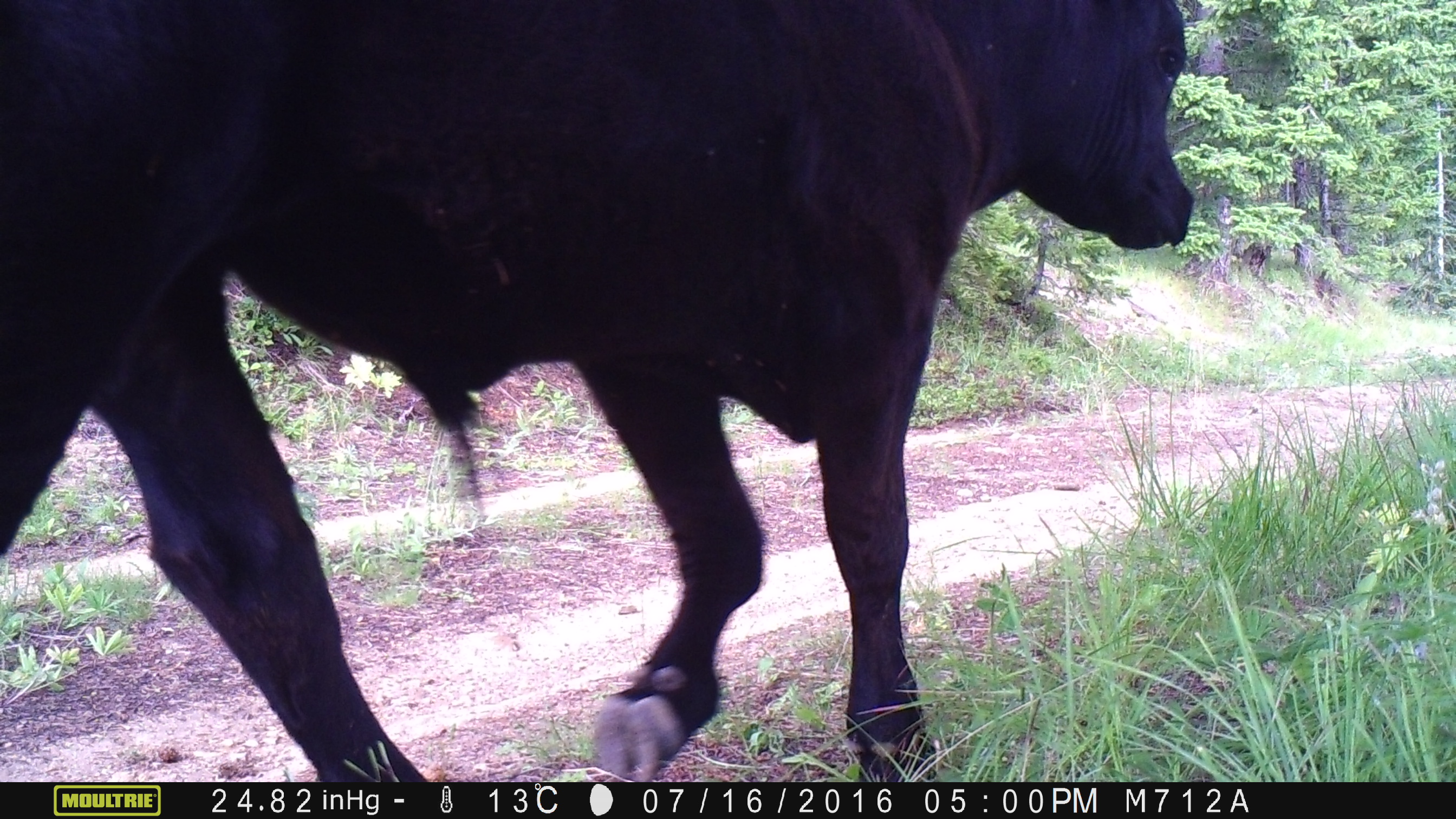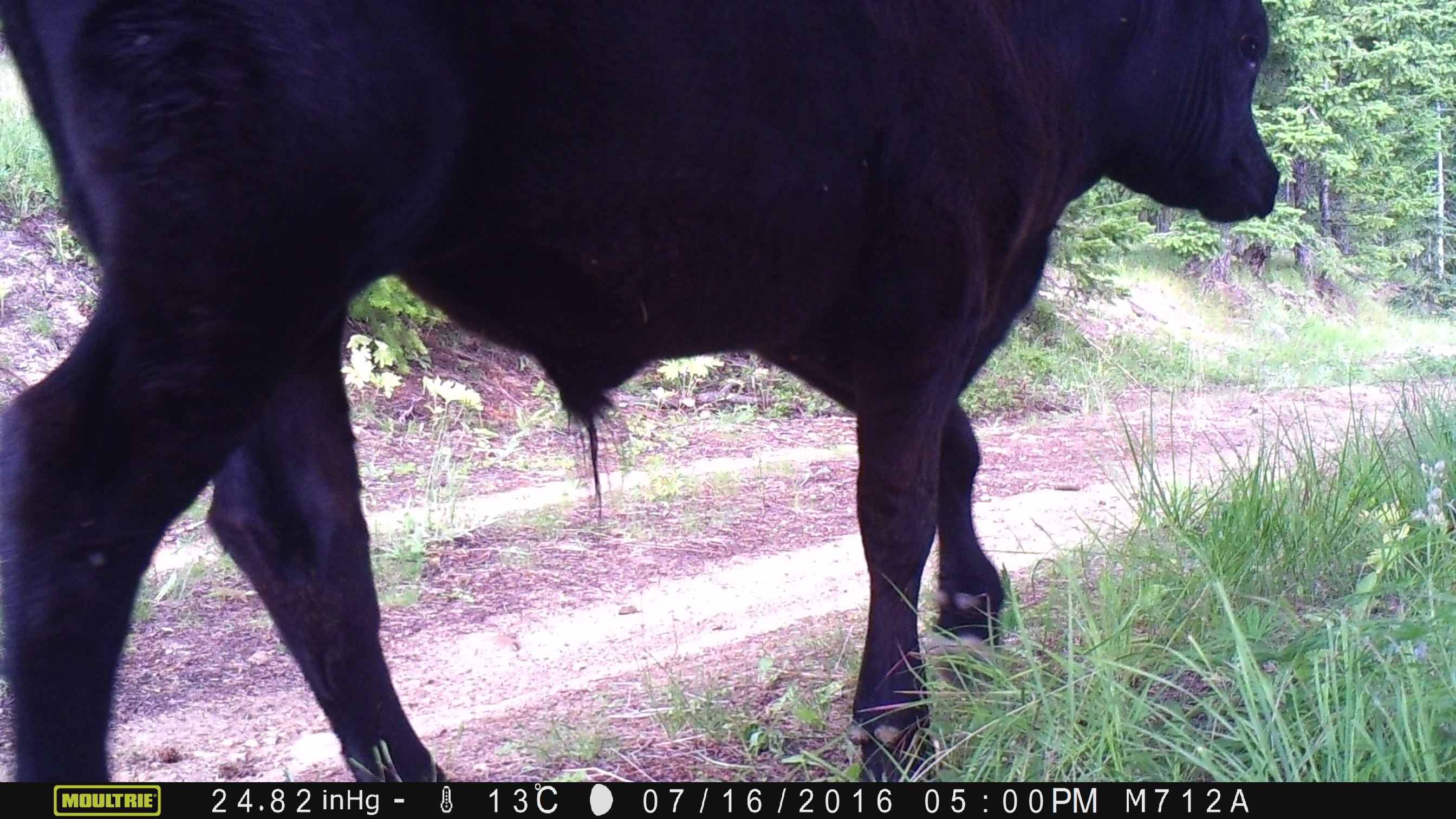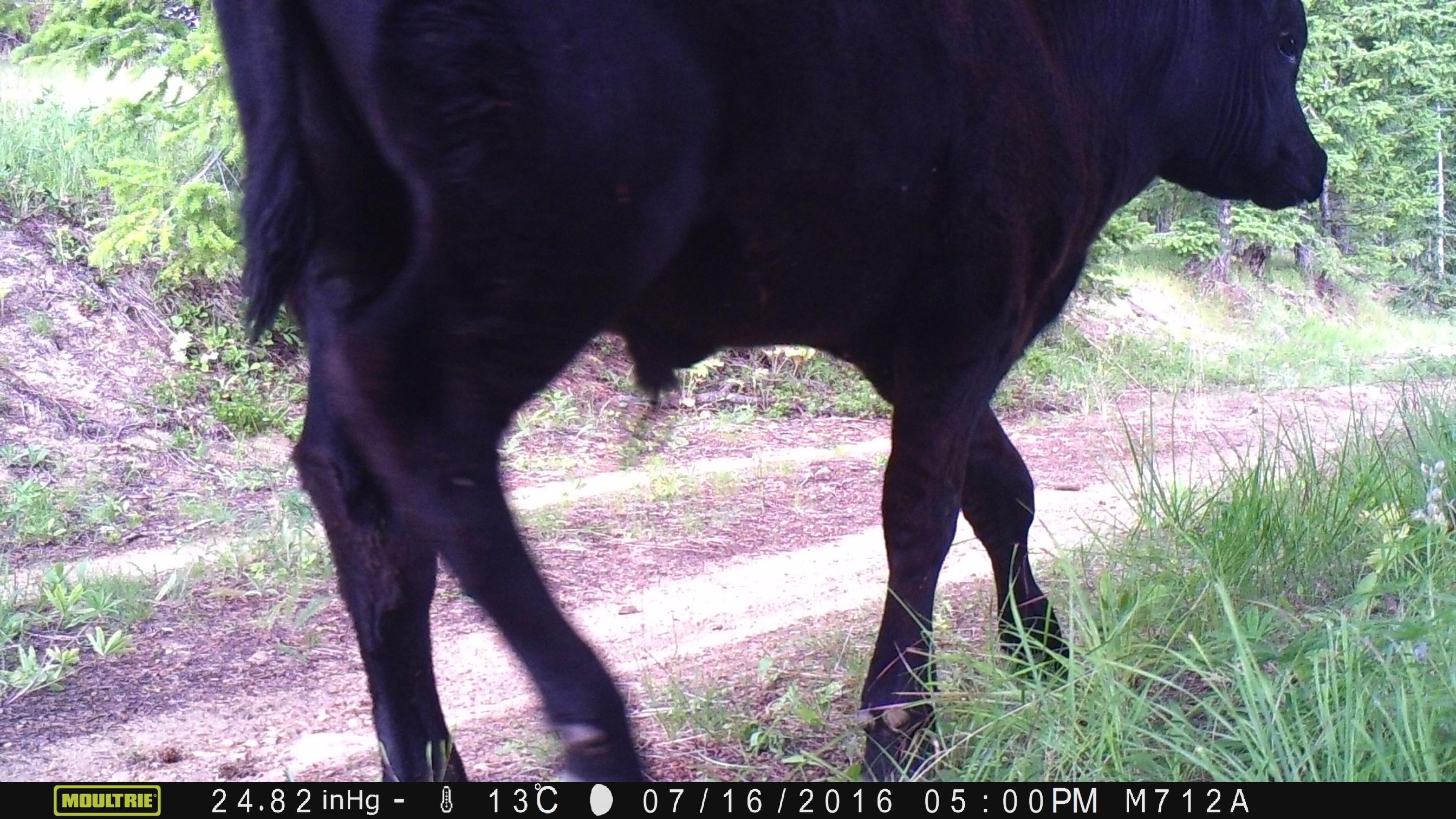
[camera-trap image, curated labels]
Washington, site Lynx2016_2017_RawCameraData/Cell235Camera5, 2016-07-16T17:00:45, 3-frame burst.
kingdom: Animalia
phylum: Chordata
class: Mammalia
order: Artiodactyla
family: Bovidae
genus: Bos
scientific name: Bos taurus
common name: domestic cattle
Domestic cattle (Bos taurus). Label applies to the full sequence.